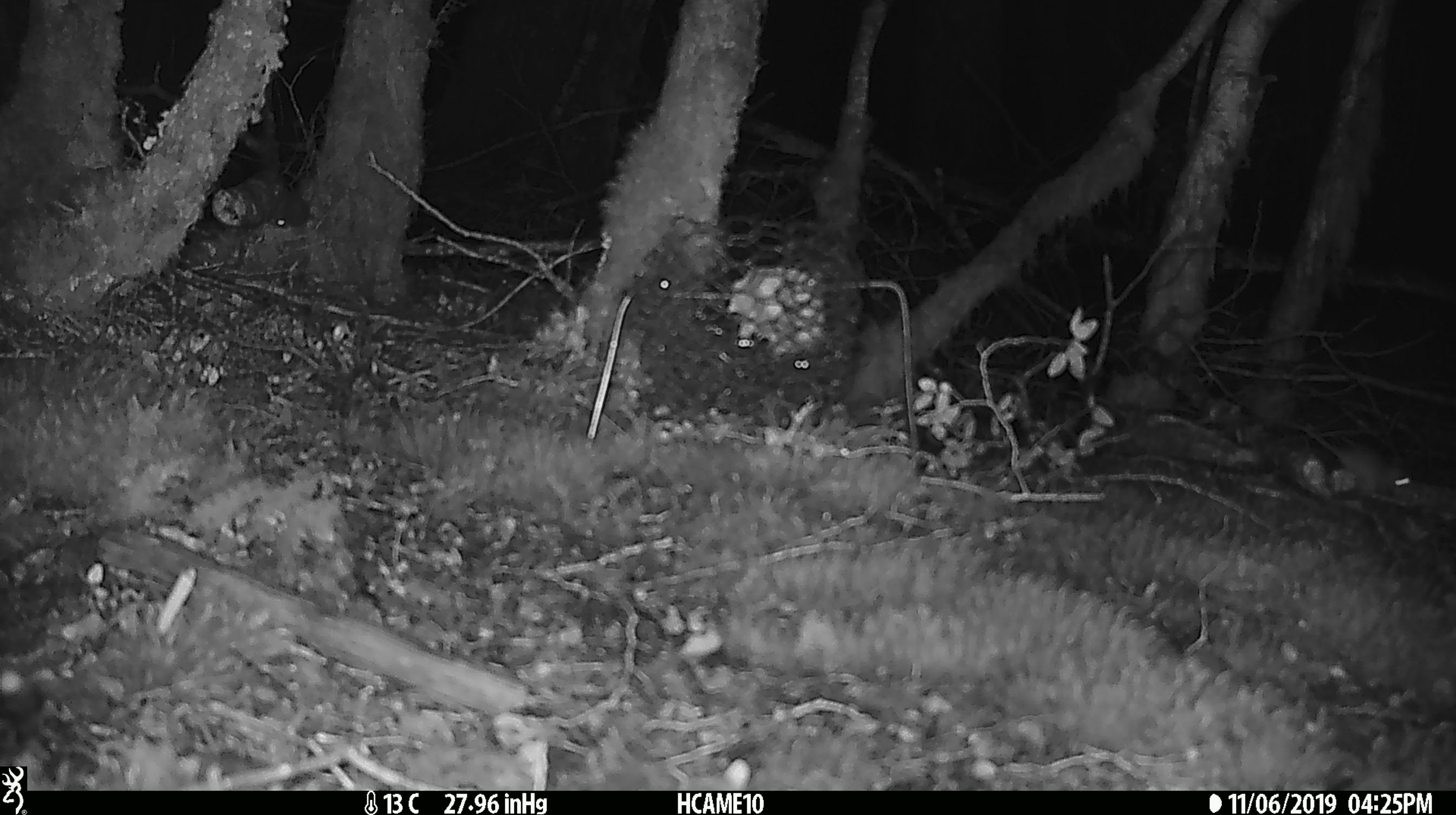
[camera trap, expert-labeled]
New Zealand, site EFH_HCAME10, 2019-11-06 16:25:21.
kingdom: Animalia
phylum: Chordata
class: Mammalia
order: Rodentia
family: Muridae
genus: Mus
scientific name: Mus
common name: mouse